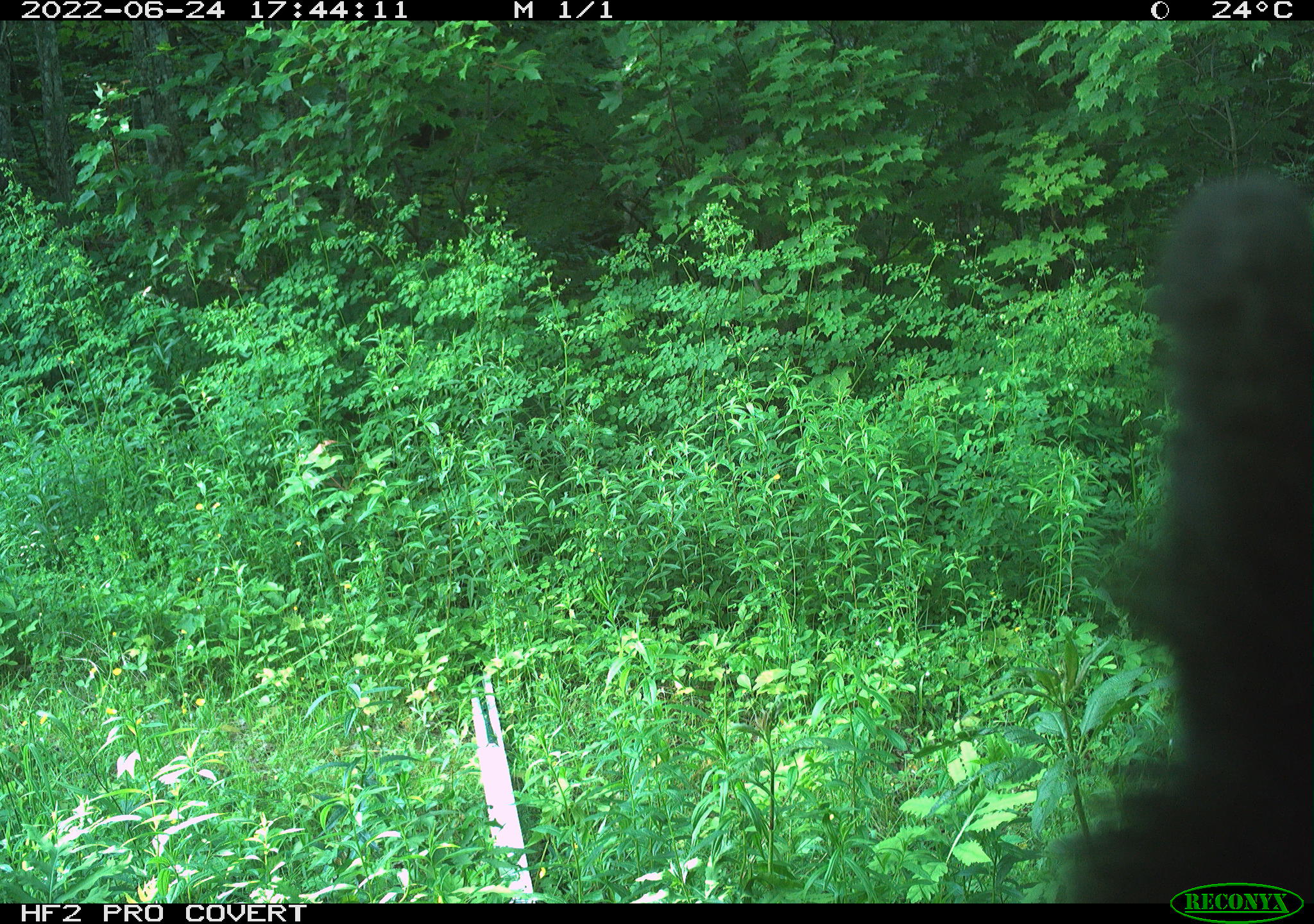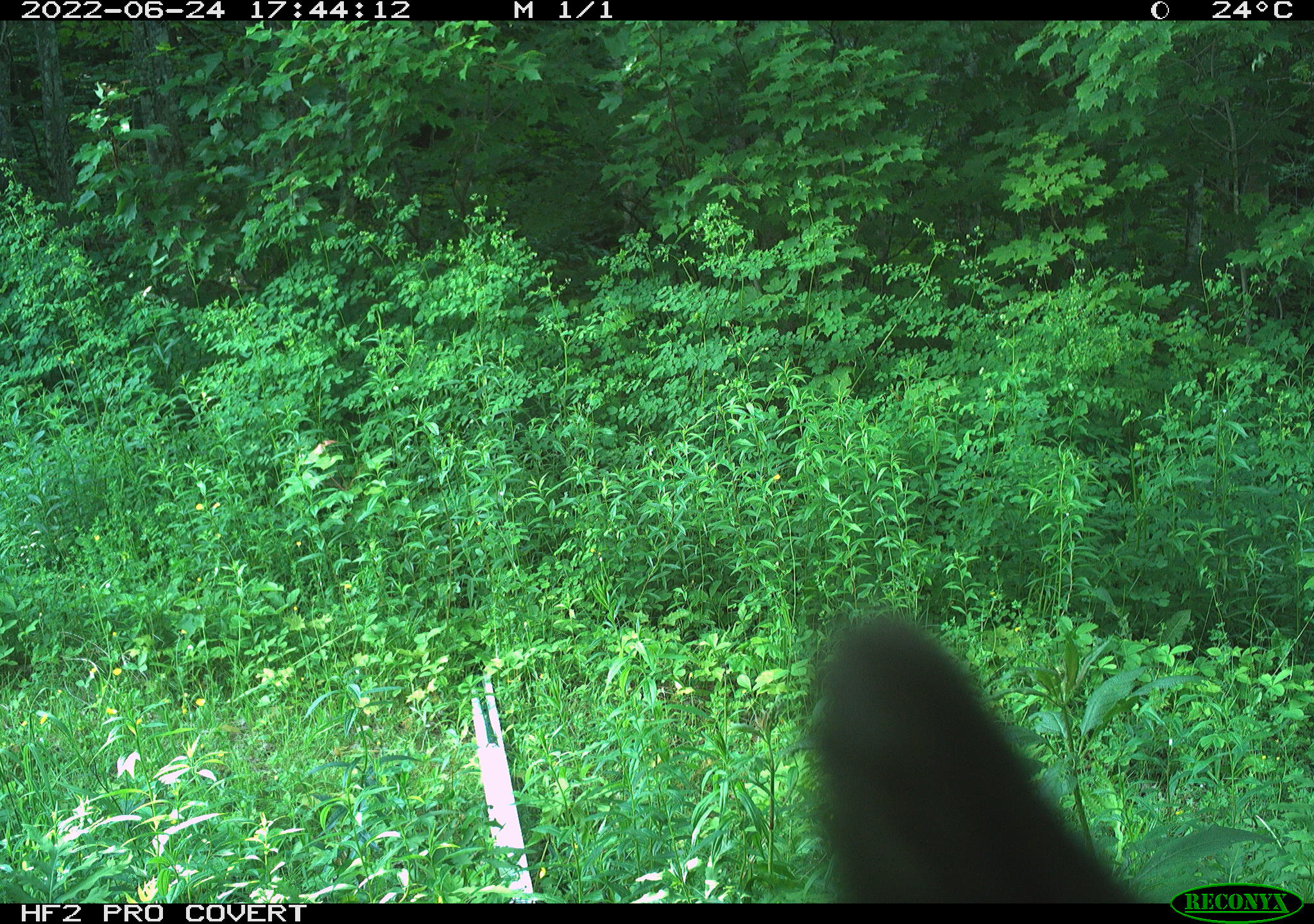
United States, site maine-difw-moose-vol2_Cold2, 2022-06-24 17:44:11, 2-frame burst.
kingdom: Animalia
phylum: Chordata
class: Mammalia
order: Carnivora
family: Ursidae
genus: Ursus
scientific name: Ursus americanus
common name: black bear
Black bear (Ursus americanus).